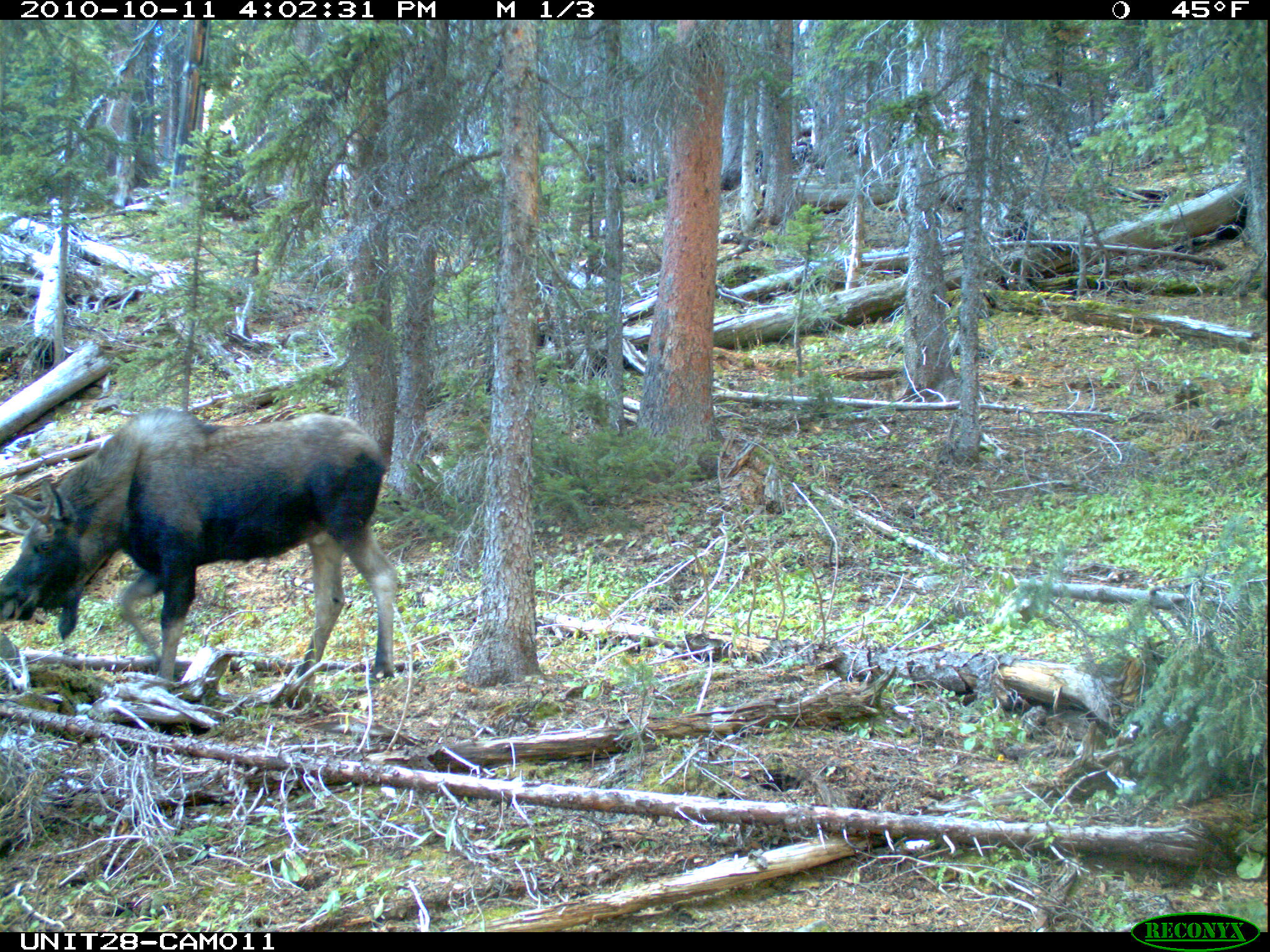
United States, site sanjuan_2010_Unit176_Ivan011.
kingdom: Animalia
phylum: Chordata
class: Mammalia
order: Artiodactyla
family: Cervidae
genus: Alces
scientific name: Alces alces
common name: moose